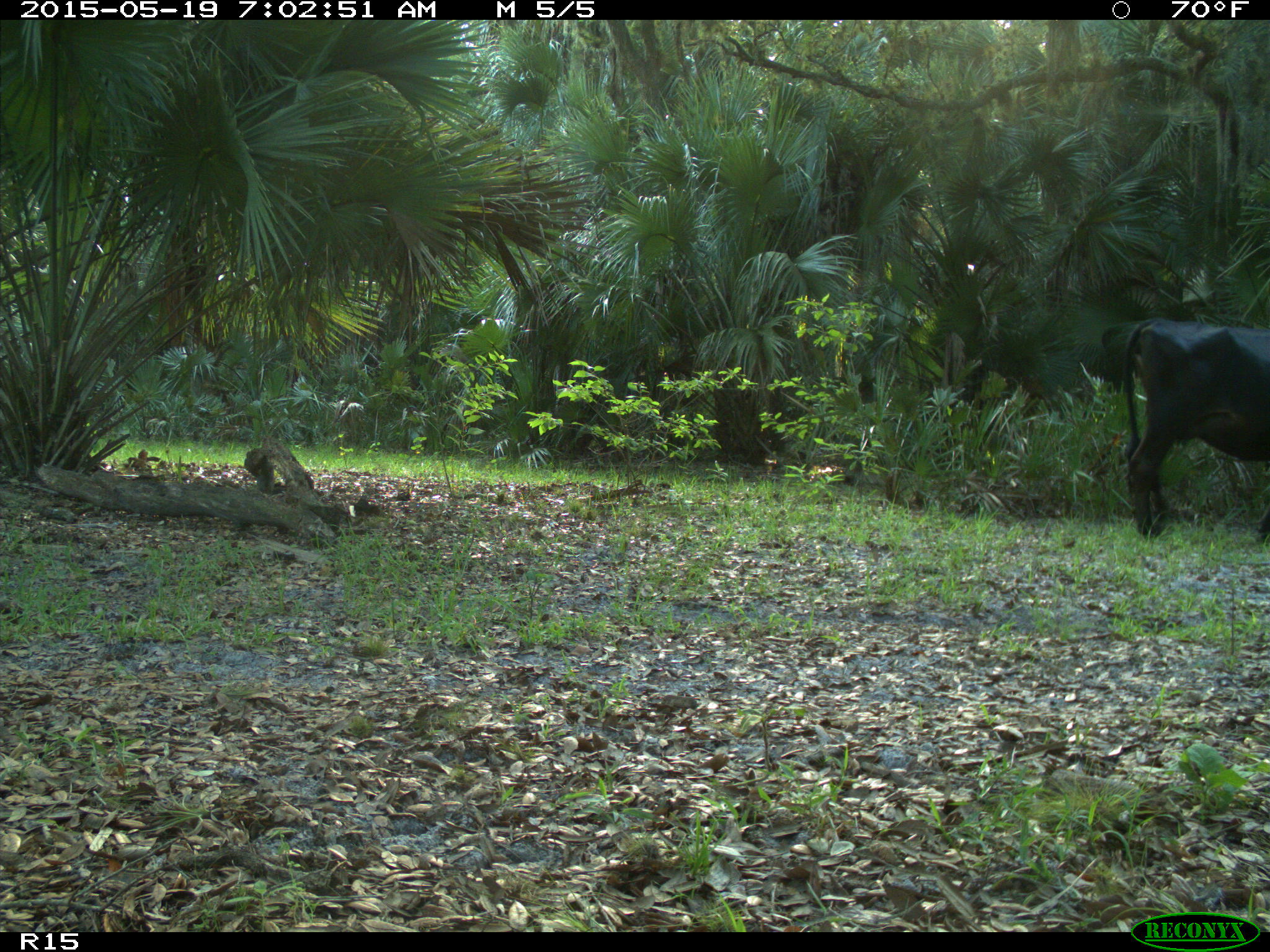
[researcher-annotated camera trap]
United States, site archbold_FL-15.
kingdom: Animalia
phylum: Chordata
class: Mammalia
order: Artiodactyla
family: Bovidae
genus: Bos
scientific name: Bos taurus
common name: domestic cow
Bos taurus (domestic cow).